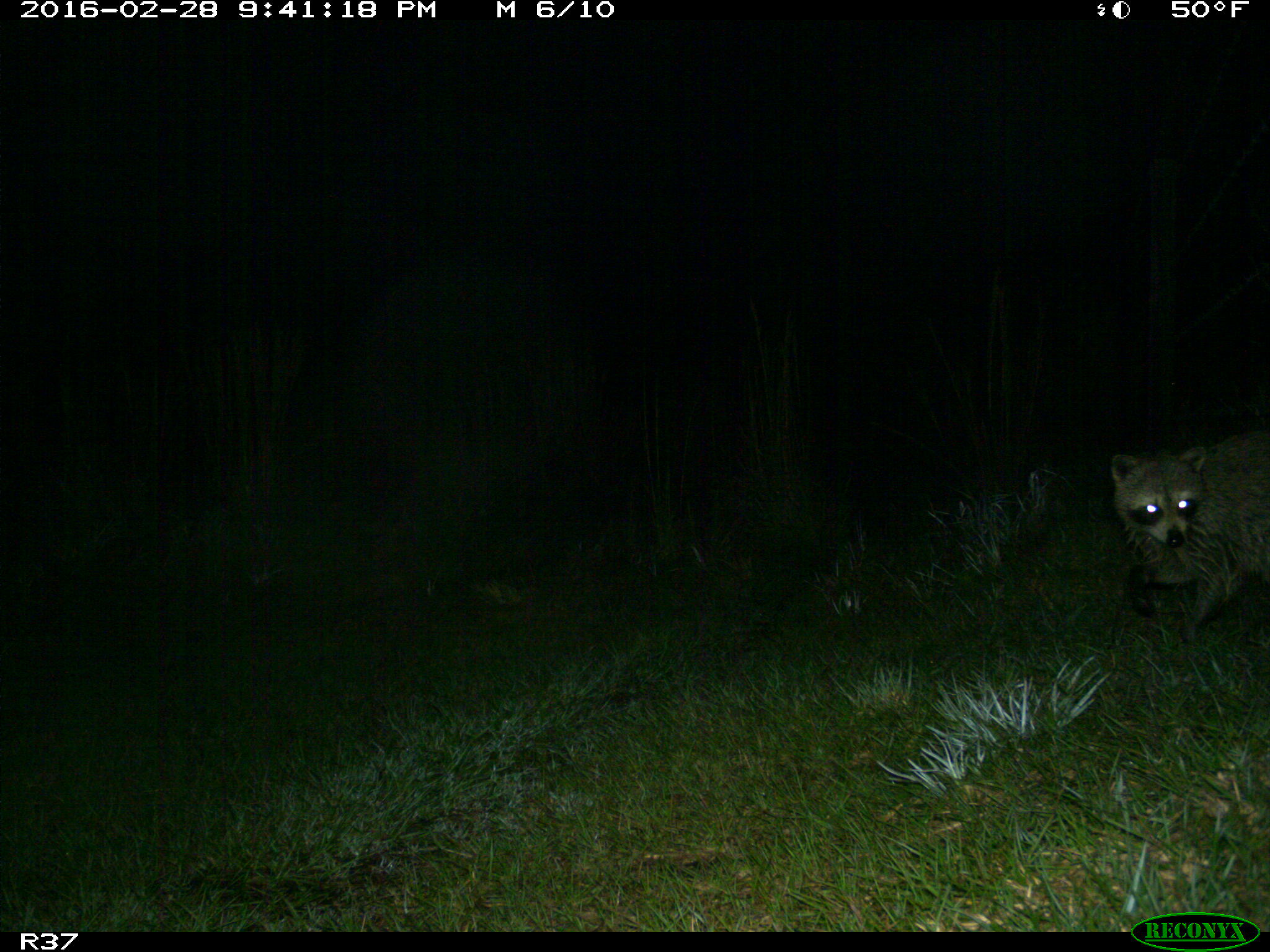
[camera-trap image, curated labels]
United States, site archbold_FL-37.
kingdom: Animalia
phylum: Chordata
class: Mammalia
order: Carnivora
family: Procyonidae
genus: Procyon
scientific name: Procyon lotor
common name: common raccoon